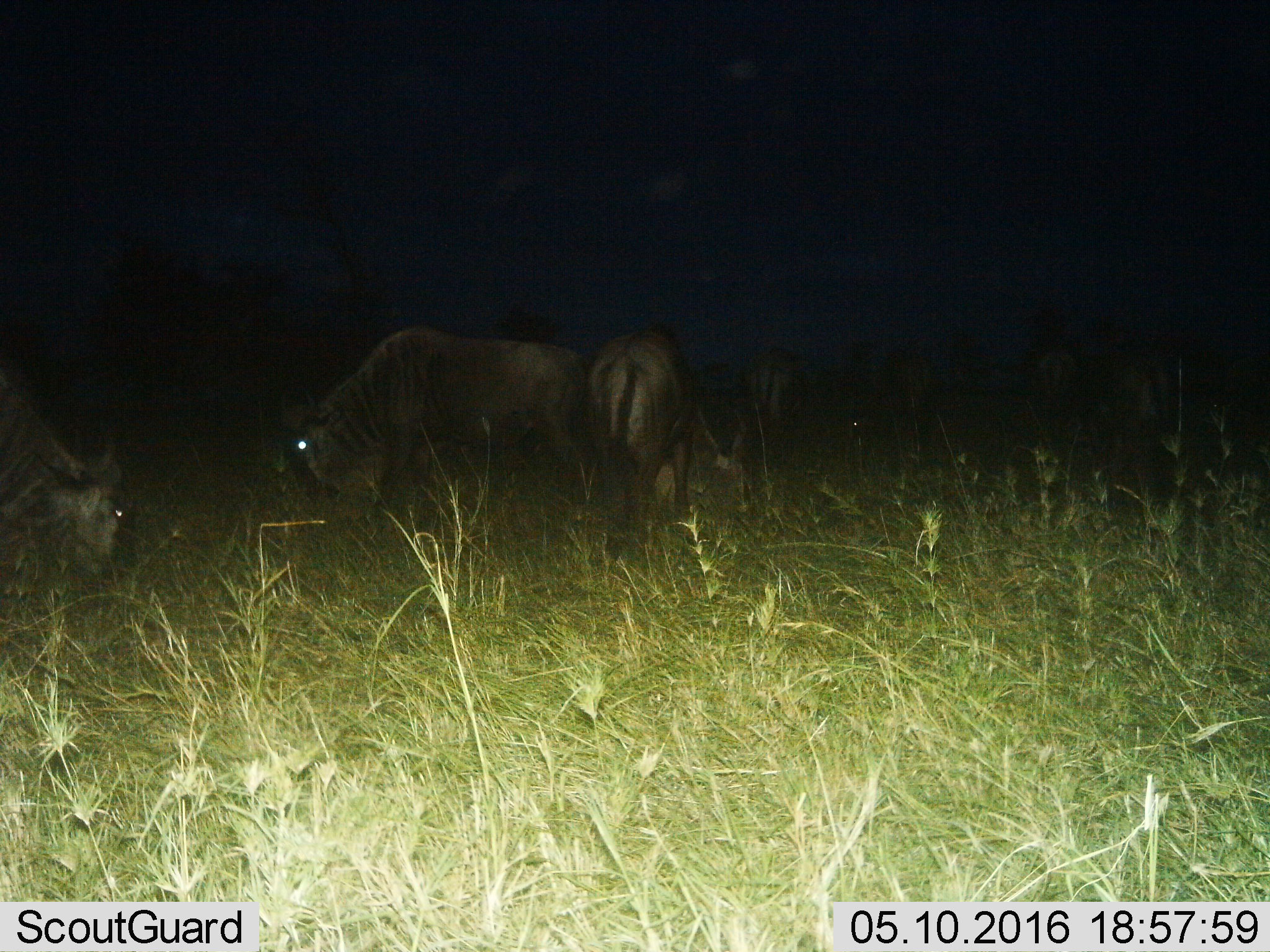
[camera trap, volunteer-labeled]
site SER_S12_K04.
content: unidentified animal